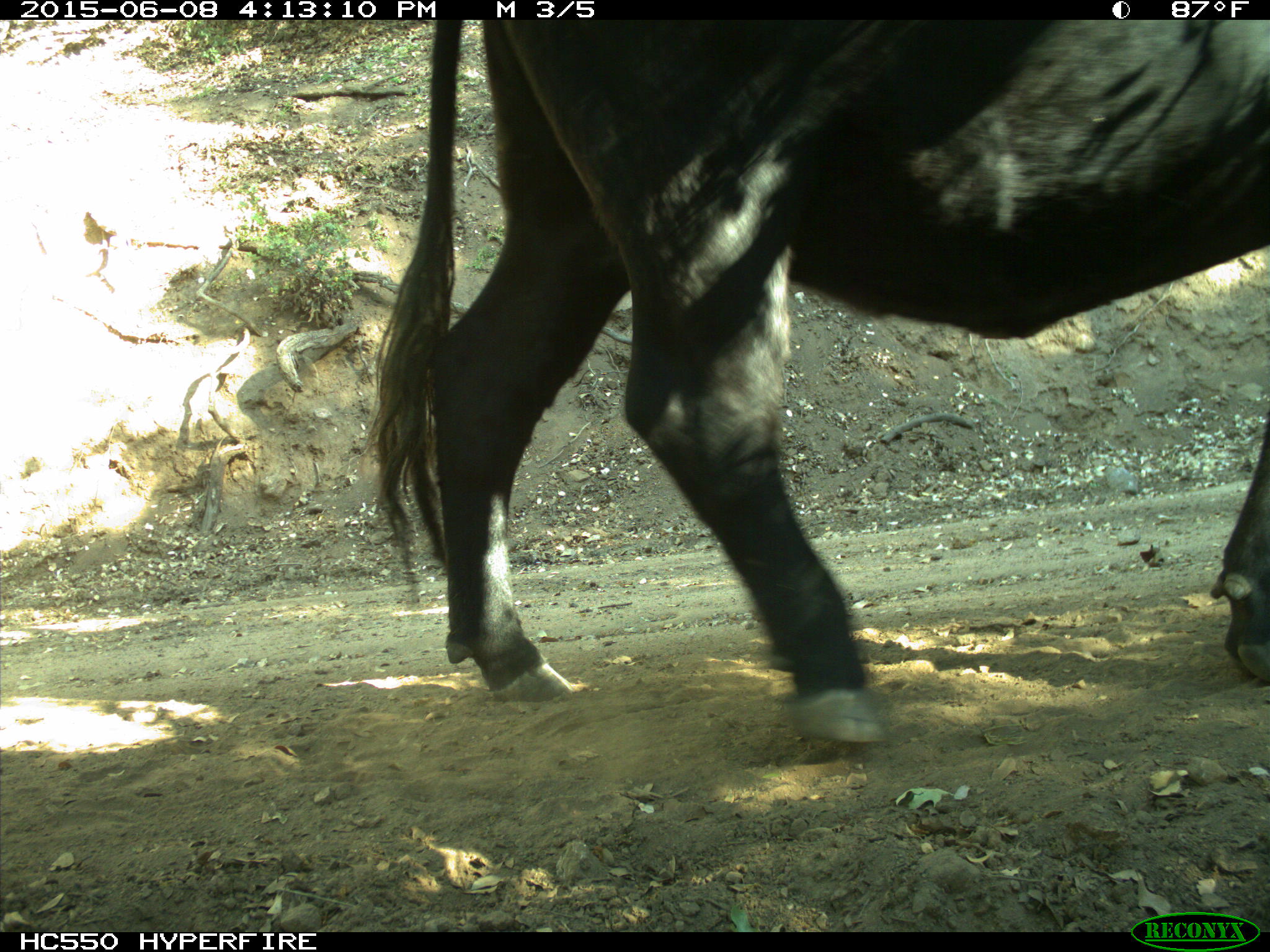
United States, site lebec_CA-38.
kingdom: Animalia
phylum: Chordata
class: Mammalia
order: Artiodactyla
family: Bovidae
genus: Bos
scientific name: Bos taurus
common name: domestic cow